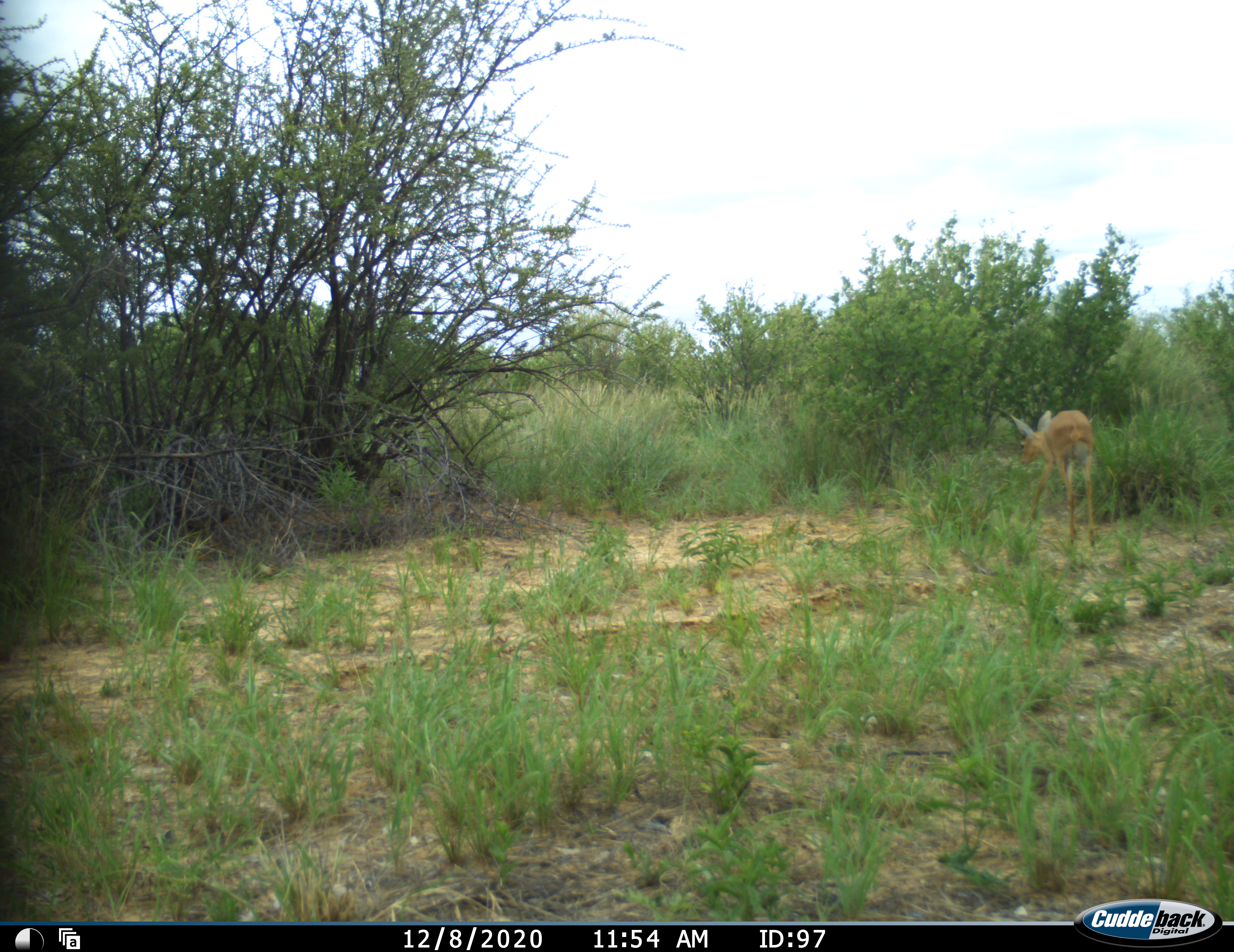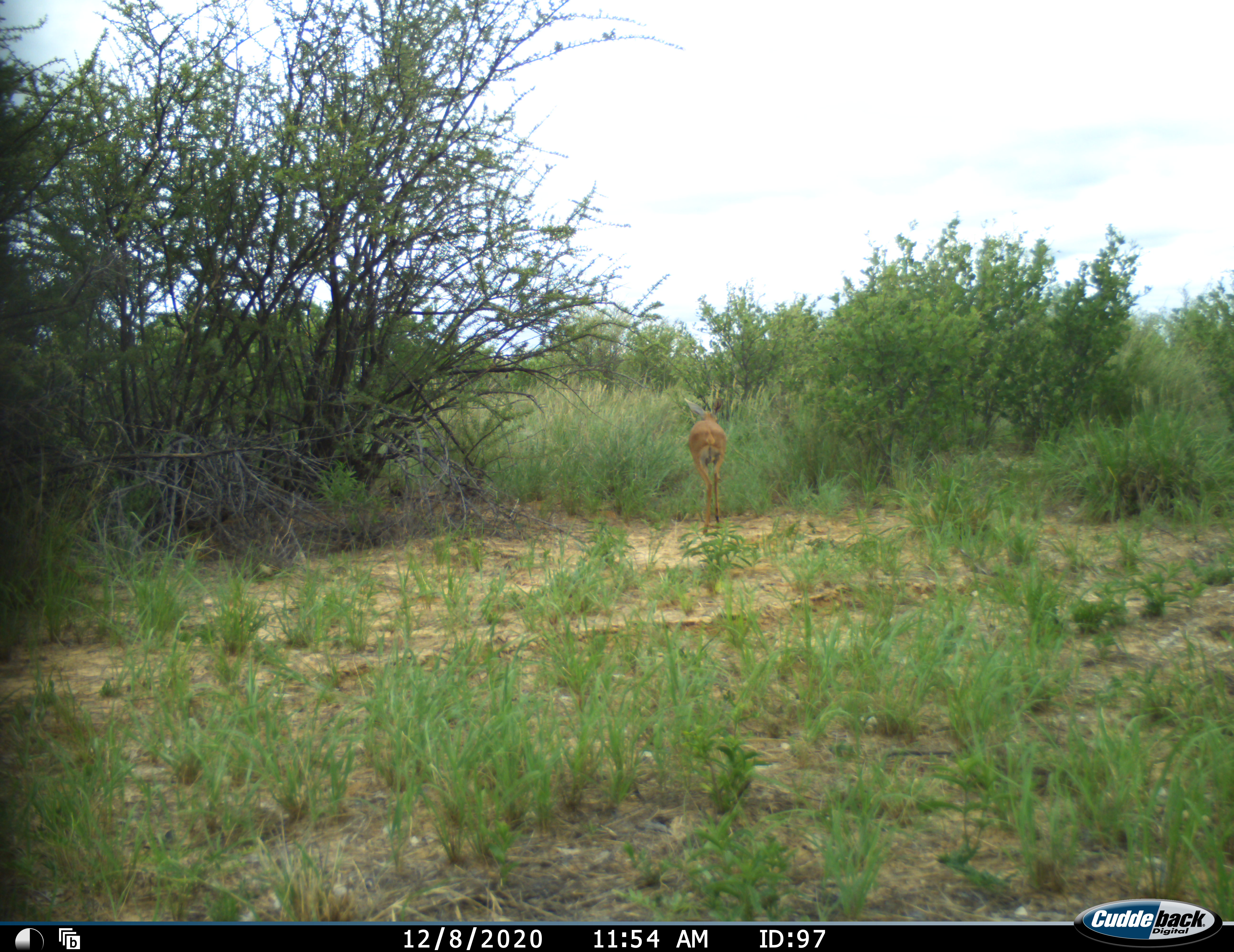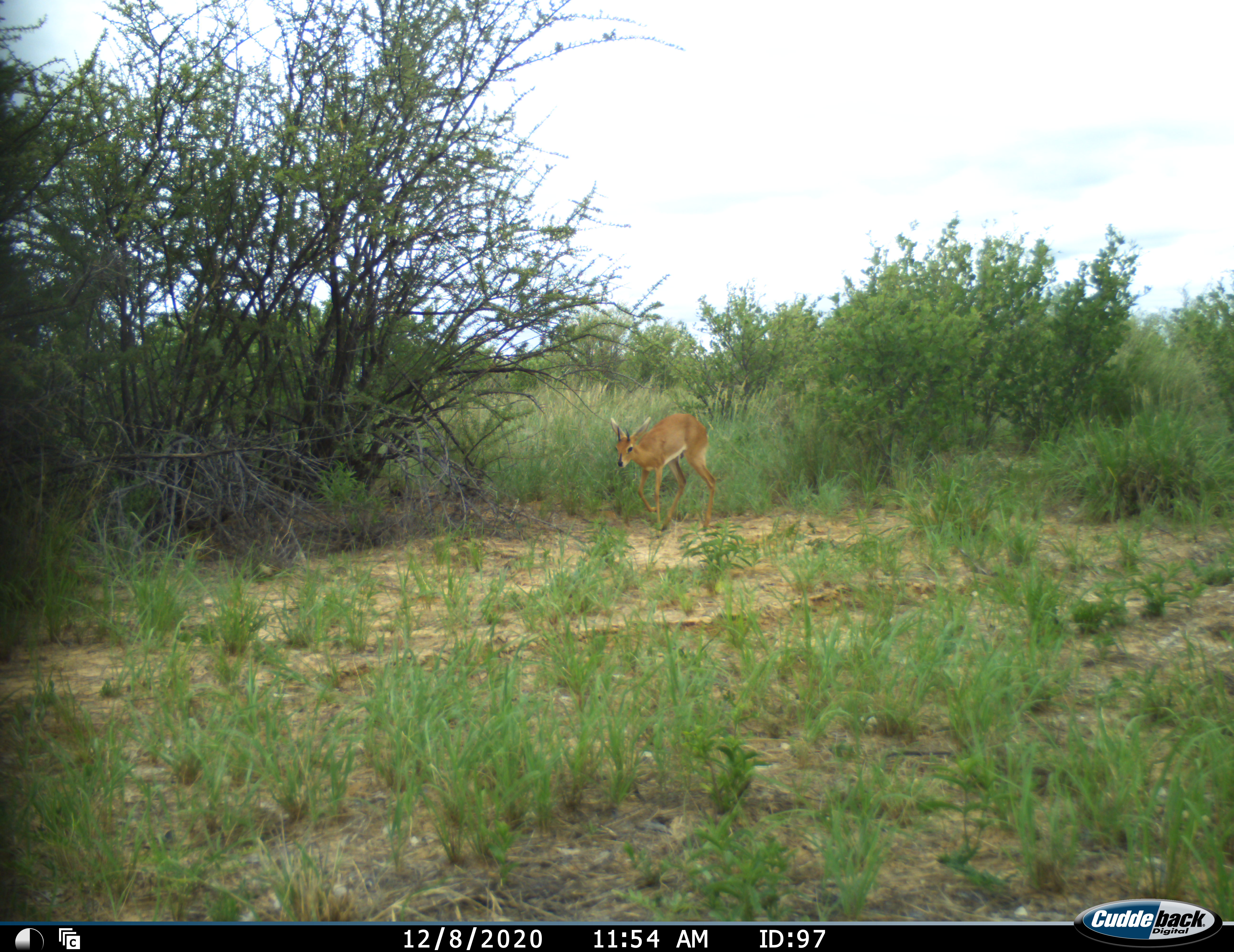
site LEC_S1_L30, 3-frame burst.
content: unidentified animal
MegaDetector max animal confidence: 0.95